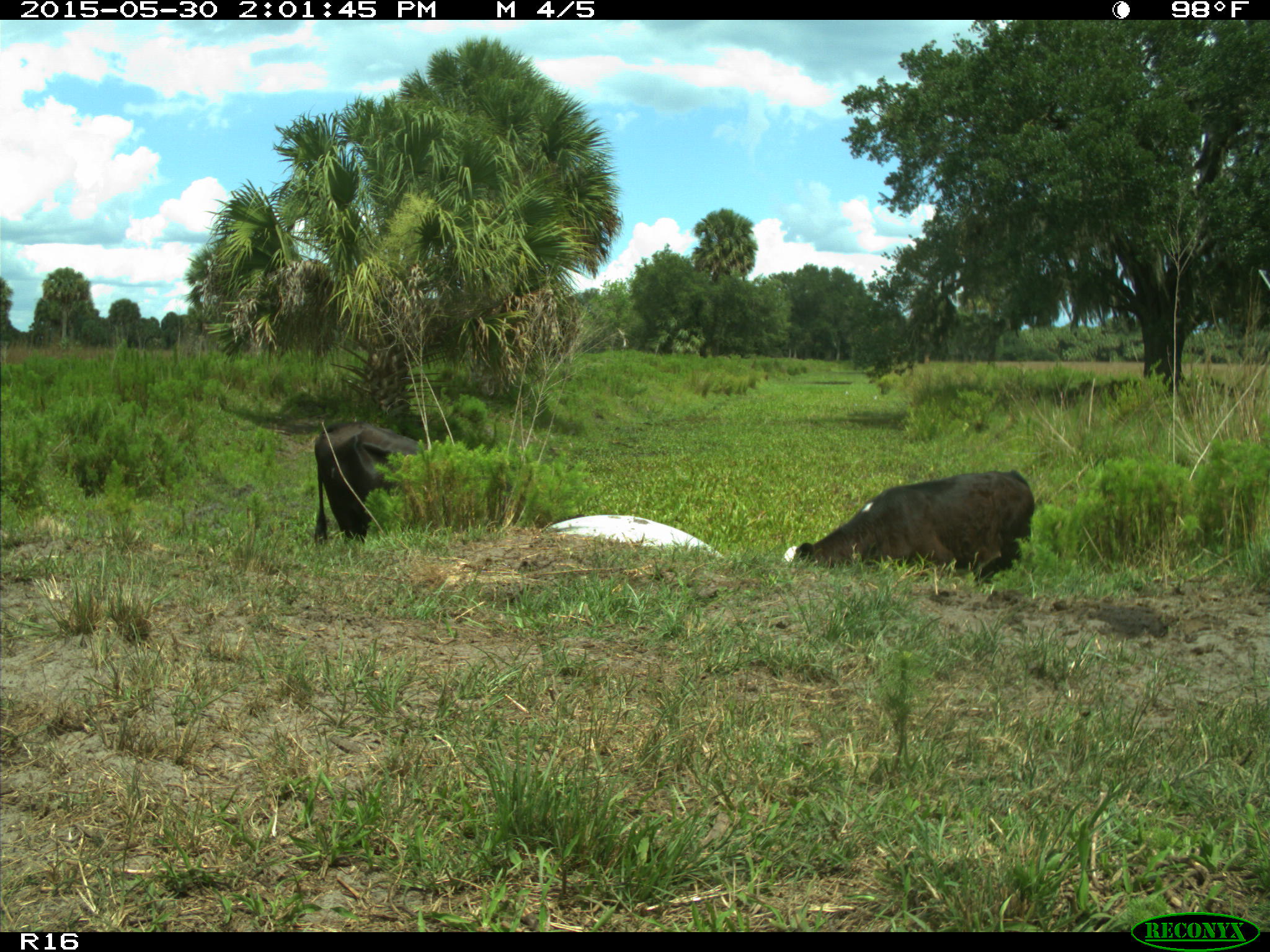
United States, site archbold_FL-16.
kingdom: Animalia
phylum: Chordata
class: Mammalia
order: Artiodactyla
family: Bovidae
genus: Bos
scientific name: Bos taurus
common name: domestic cow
Bos taurus (domestic cow).